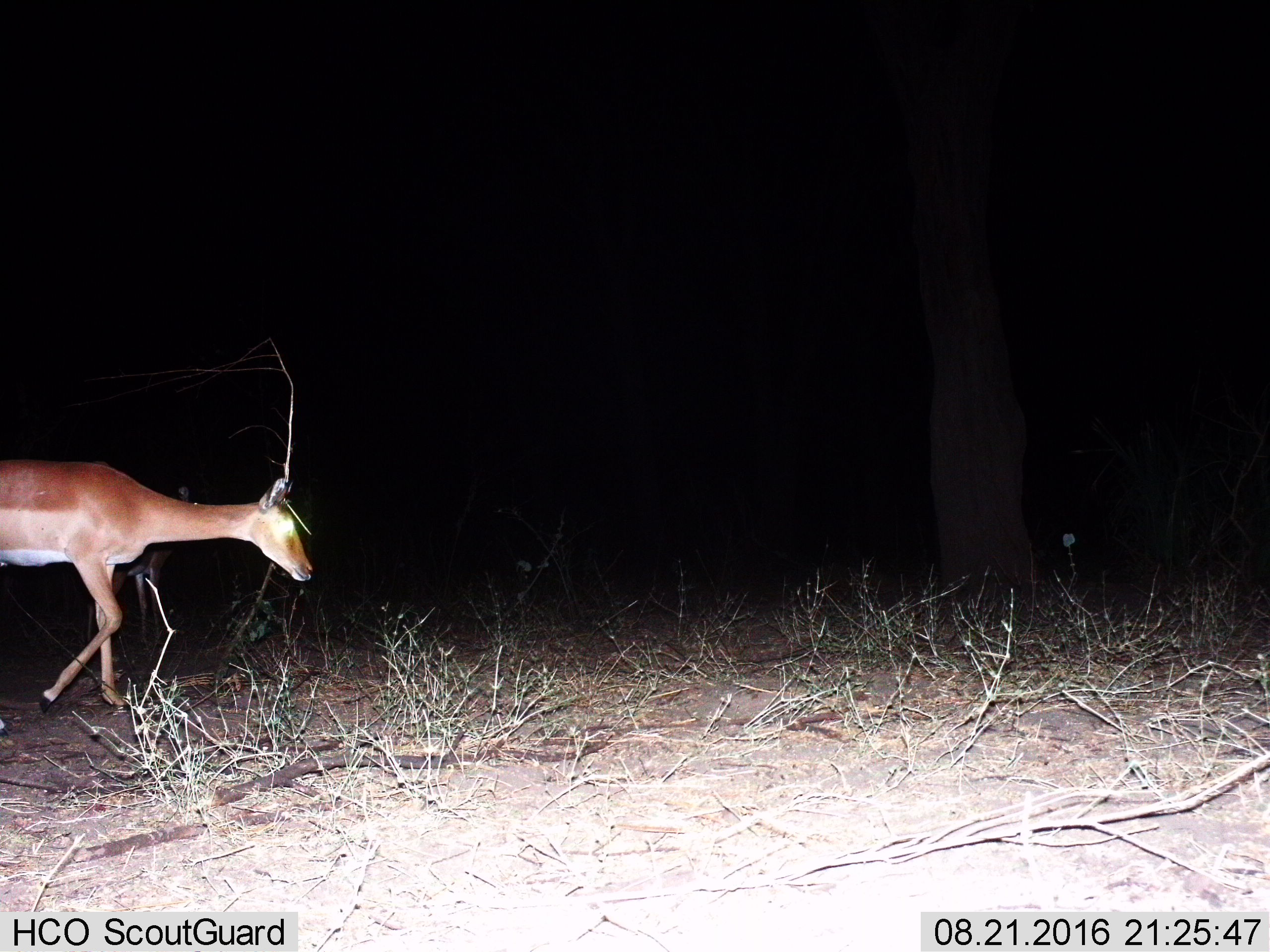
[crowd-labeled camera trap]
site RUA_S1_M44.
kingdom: Animalia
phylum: Chordata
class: Mammalia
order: Artiodactyla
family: Bovidae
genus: Aepyceros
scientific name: Aepyceros melampus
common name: impala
Impala (Aepyceros melampus), count 1. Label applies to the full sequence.